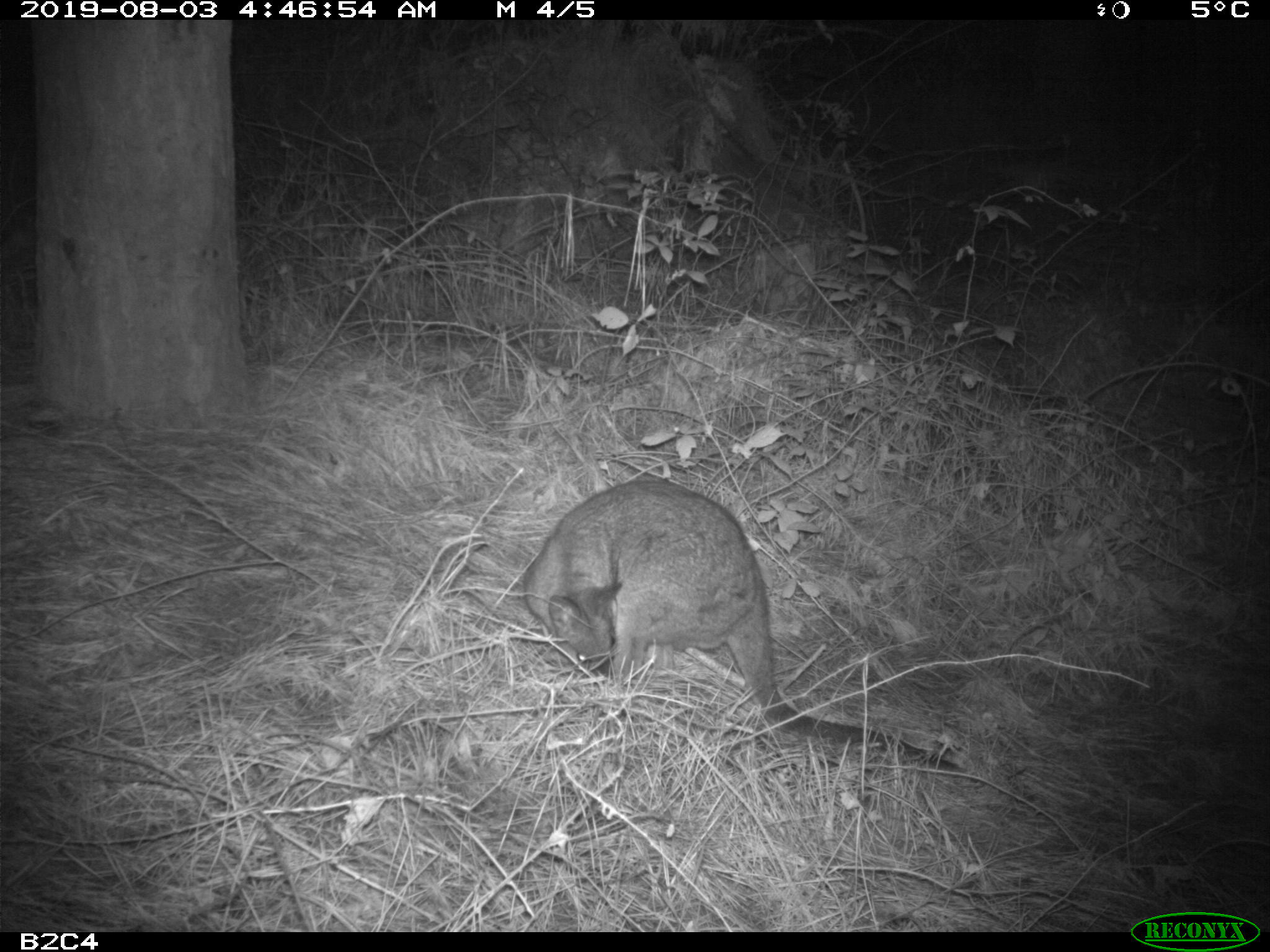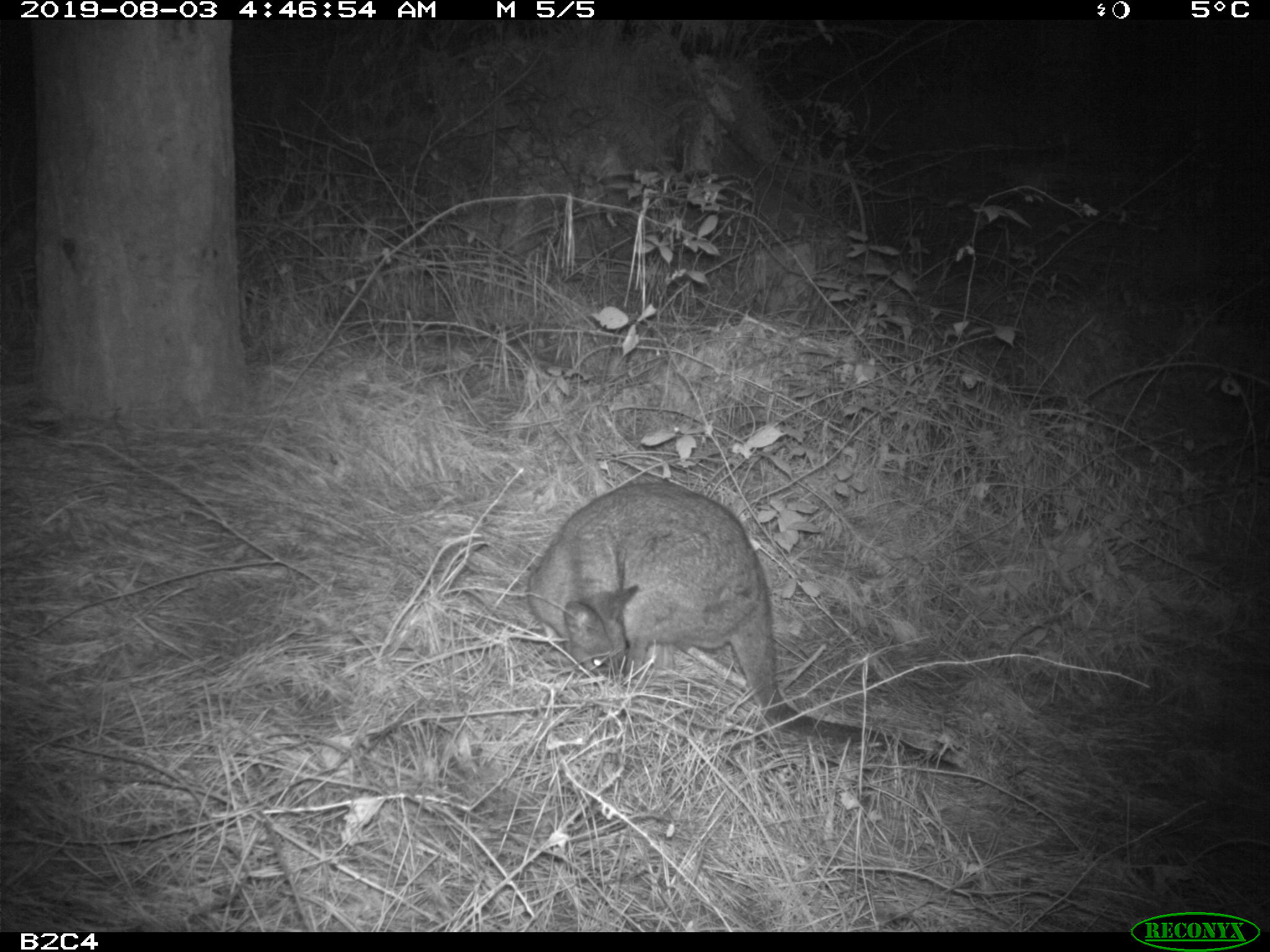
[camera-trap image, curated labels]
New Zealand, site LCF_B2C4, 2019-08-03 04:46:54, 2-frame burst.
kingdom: Animalia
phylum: Chordata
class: Mammalia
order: Diprotodontia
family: Macropodidae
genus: Notamacropus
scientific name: Notamacropus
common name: wallaby